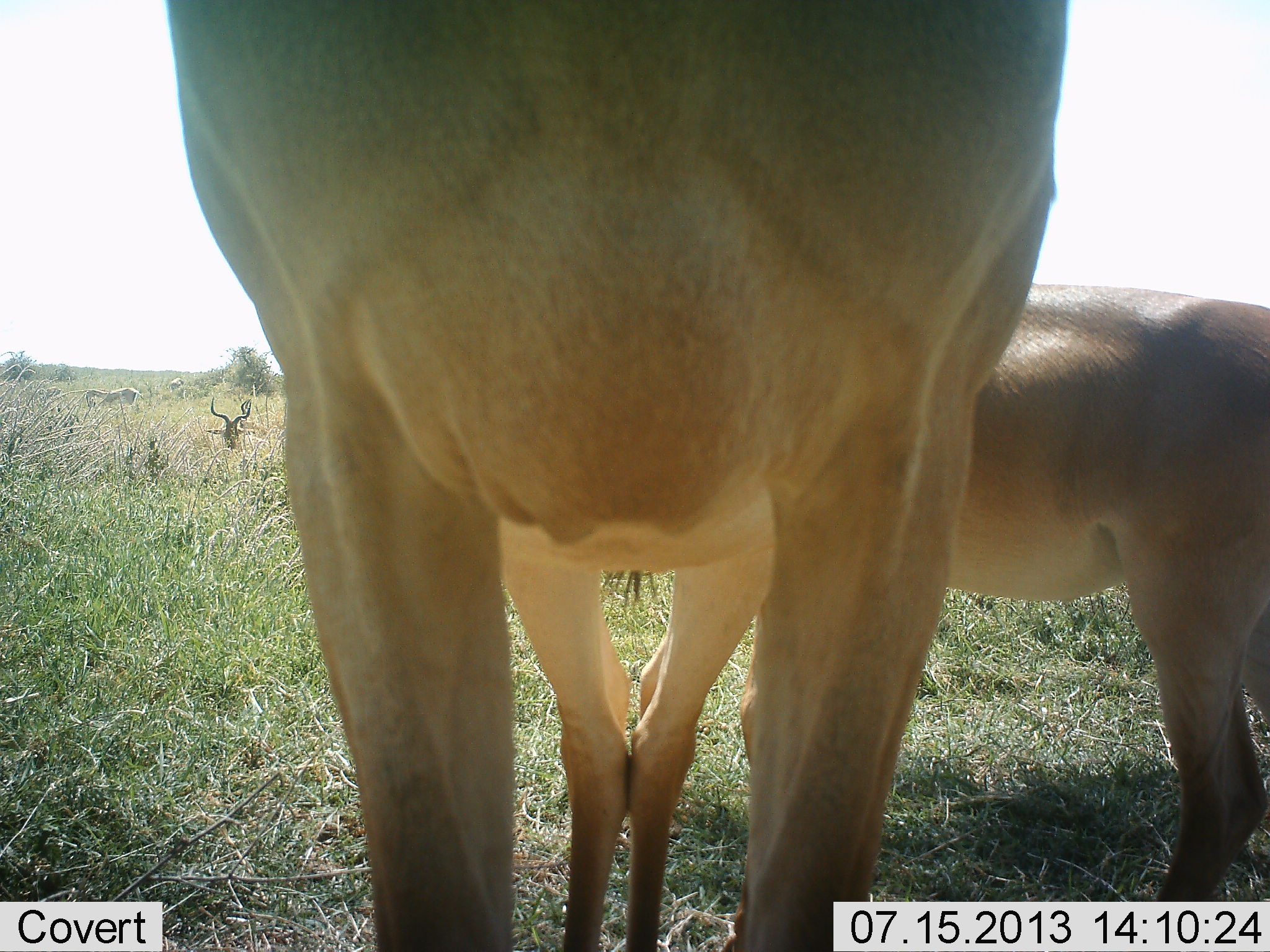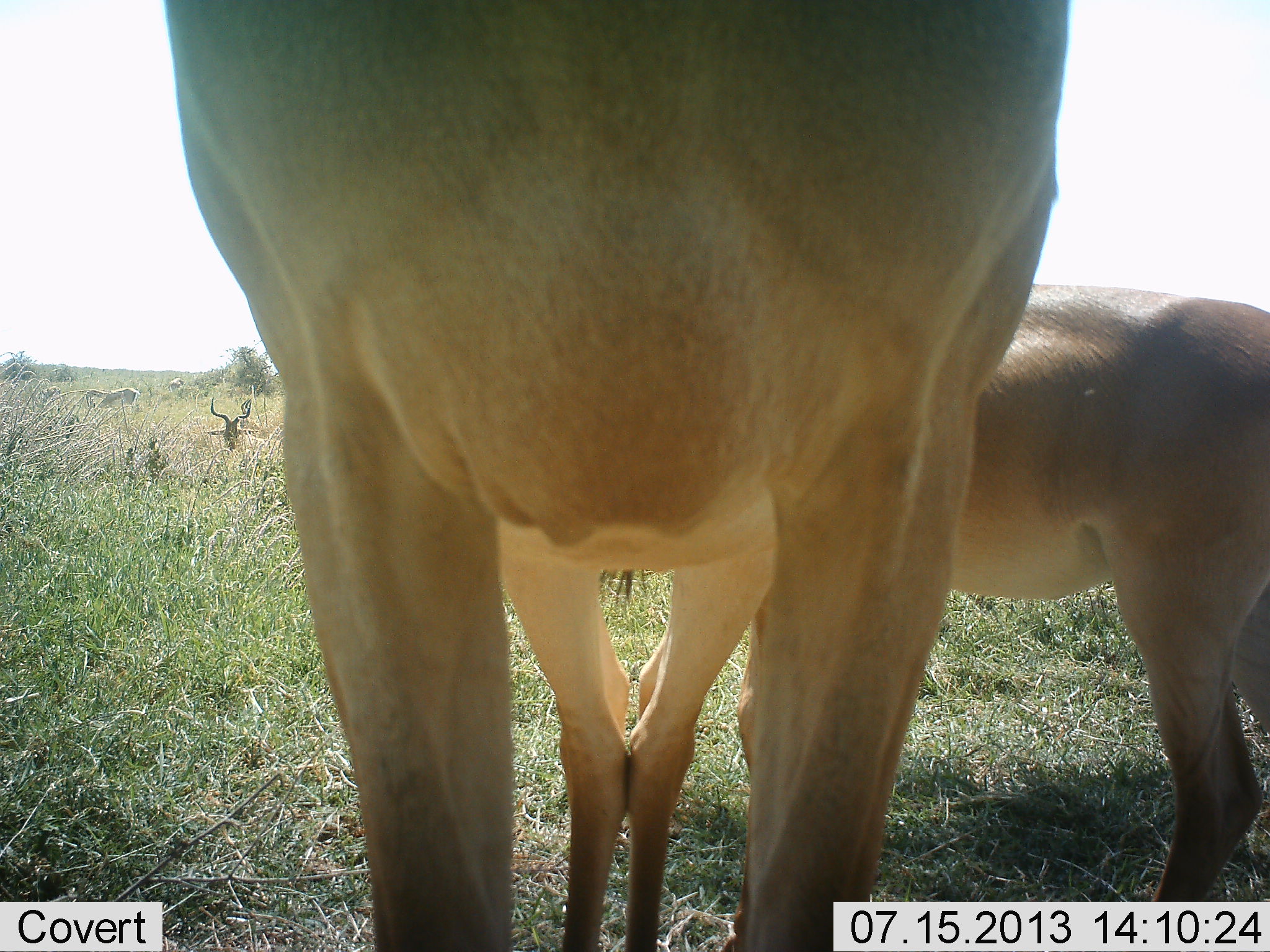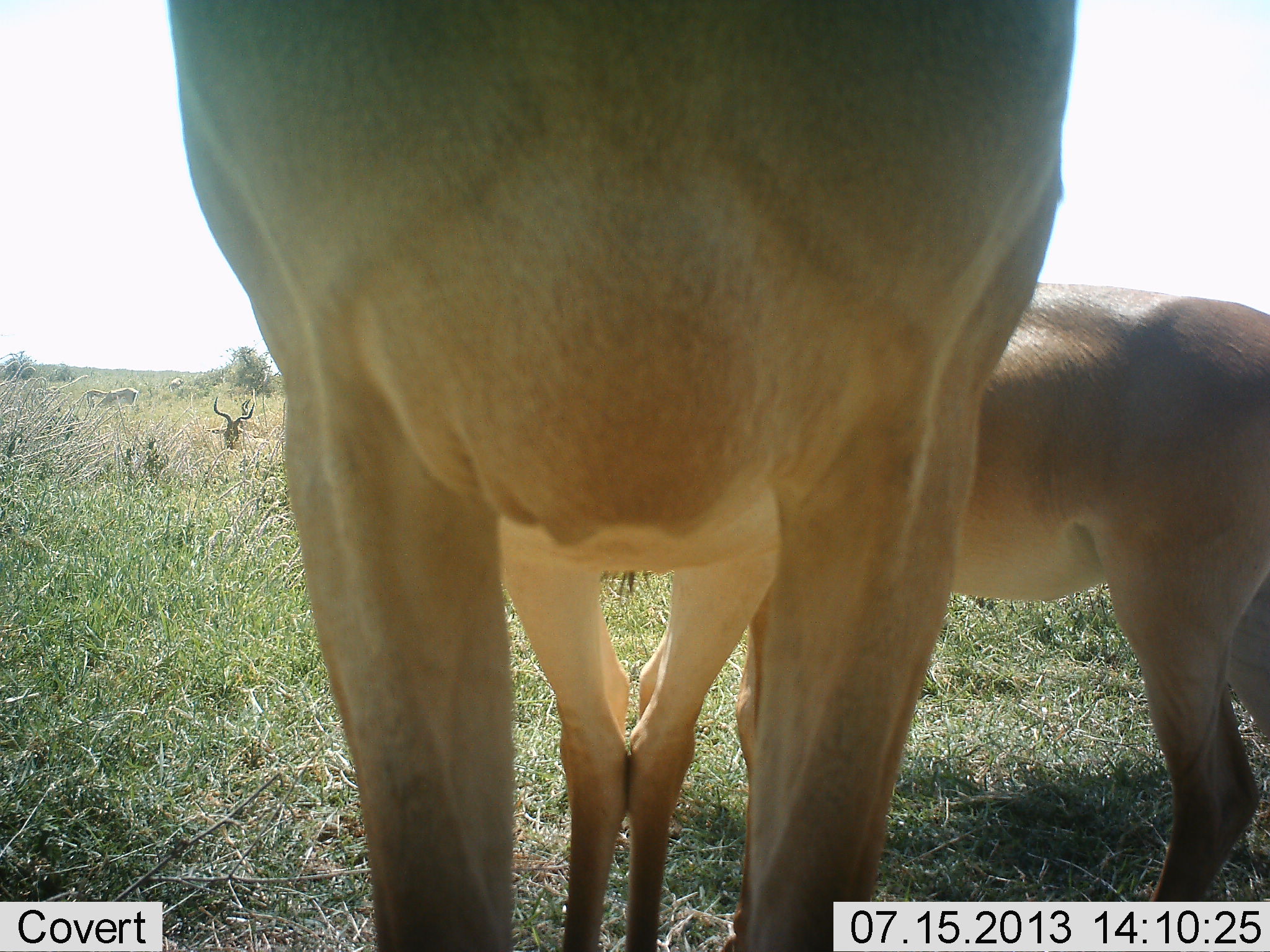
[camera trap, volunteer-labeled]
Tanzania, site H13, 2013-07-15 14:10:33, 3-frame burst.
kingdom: Animalia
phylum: Chordata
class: Mammalia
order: Artiodactyla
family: Bovidae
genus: Alcelaphus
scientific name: Alcelaphus buselaphus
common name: hartebeest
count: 3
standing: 100%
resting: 50%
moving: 0%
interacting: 10%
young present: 10%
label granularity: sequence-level